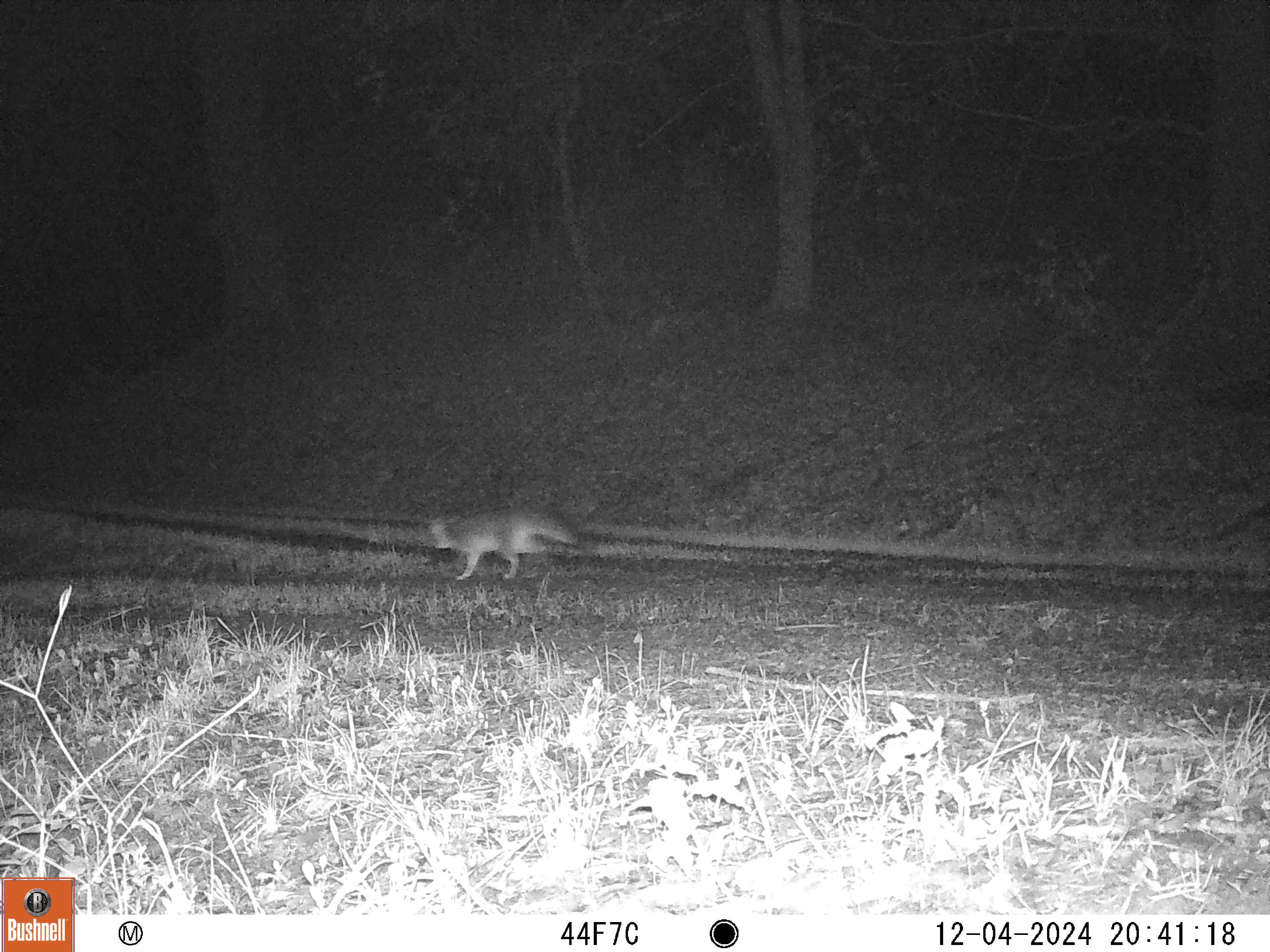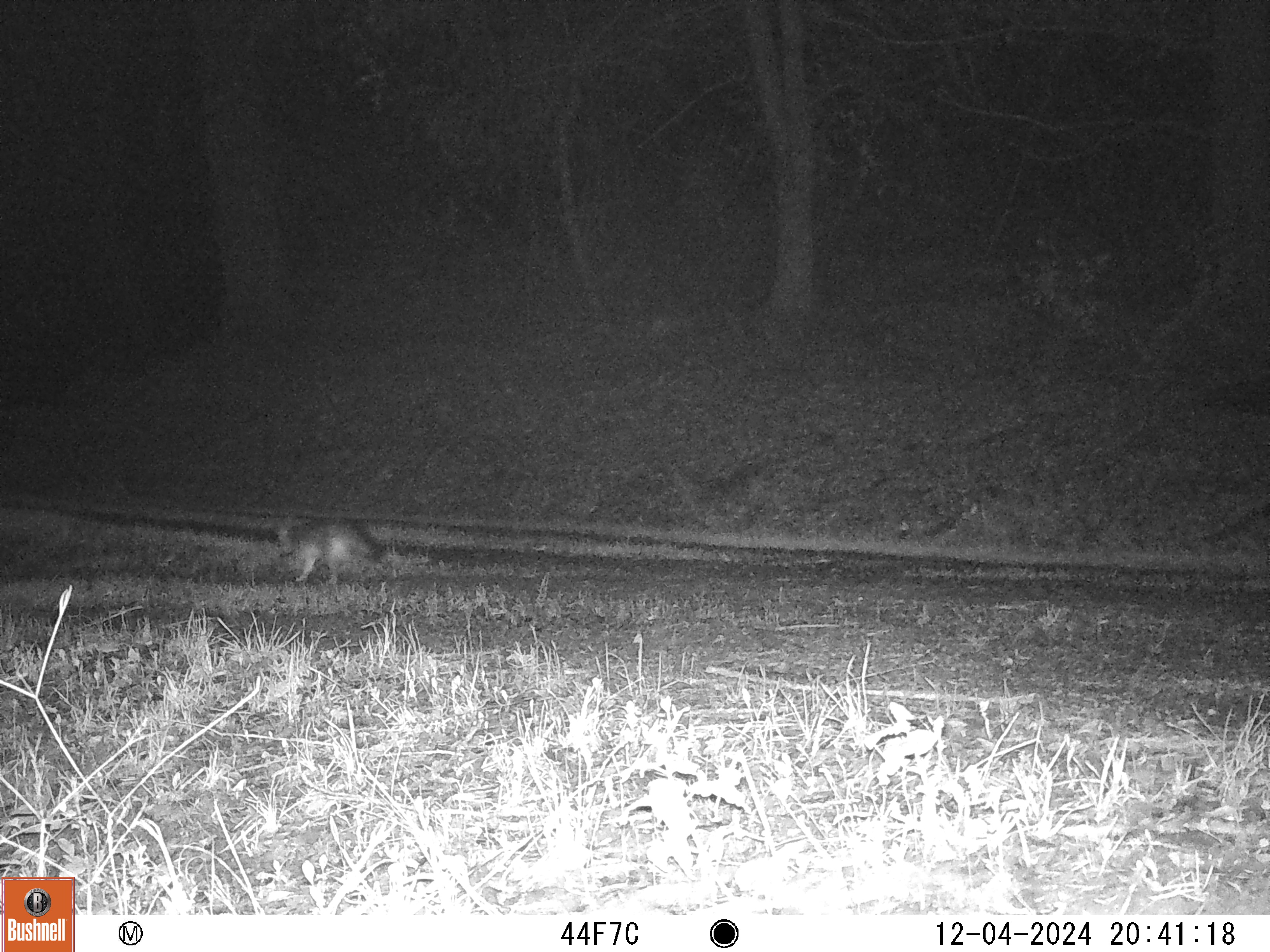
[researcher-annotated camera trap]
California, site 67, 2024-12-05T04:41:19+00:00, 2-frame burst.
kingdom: Animalia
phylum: Chordata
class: Mammalia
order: Carnivora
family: Canidae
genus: Urocyon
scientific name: Urocyon cinereoargenteus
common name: gray fox